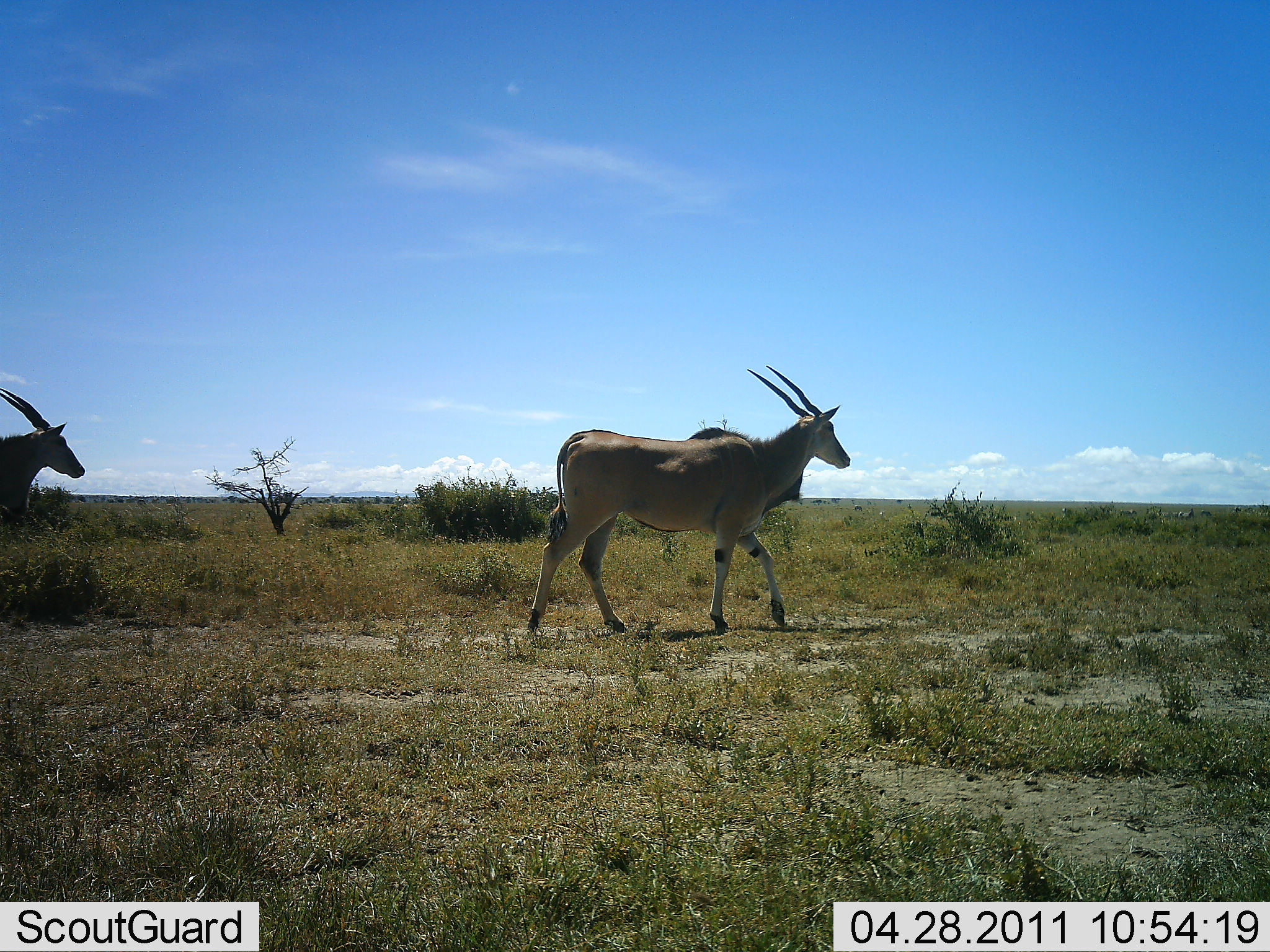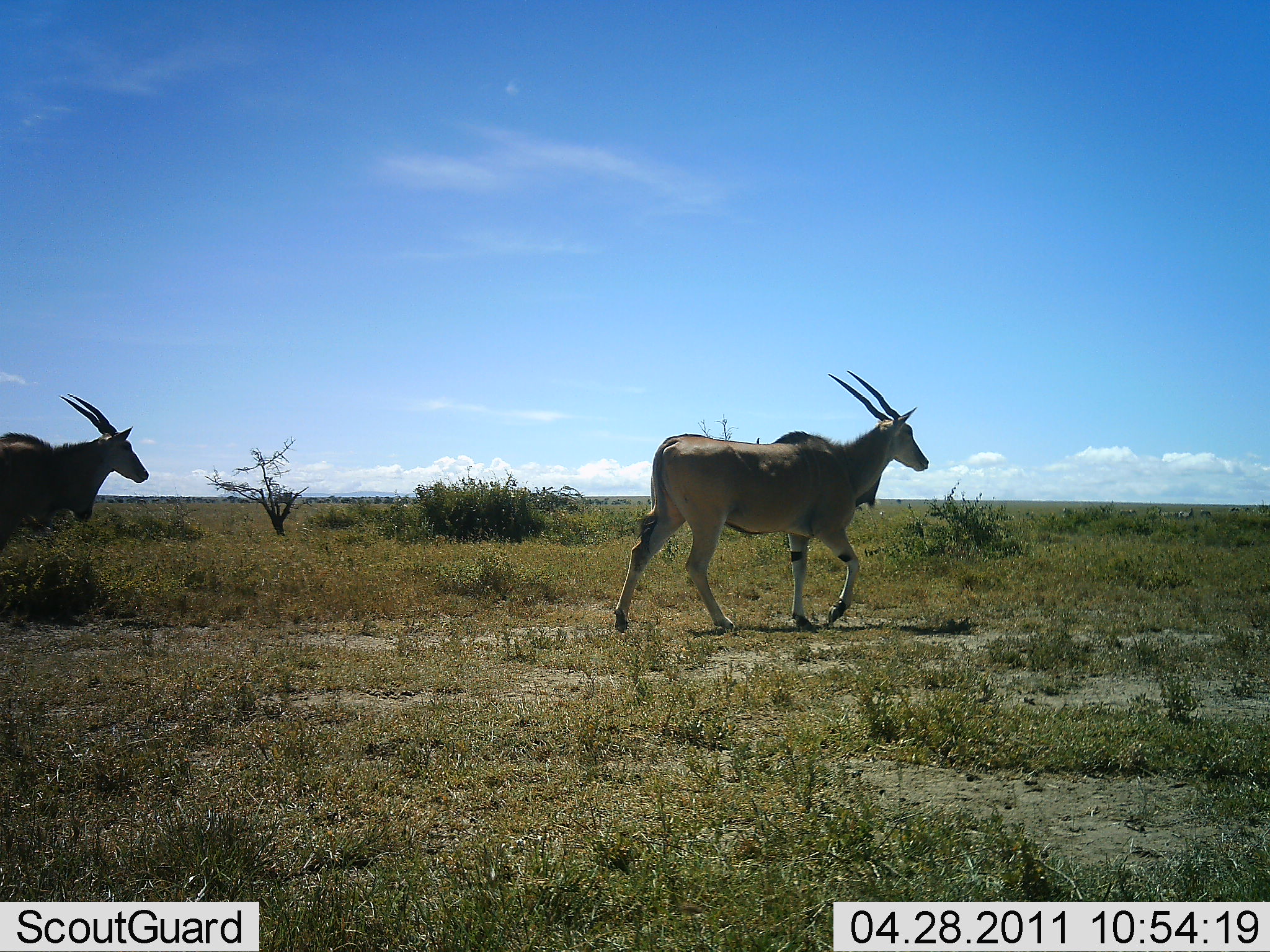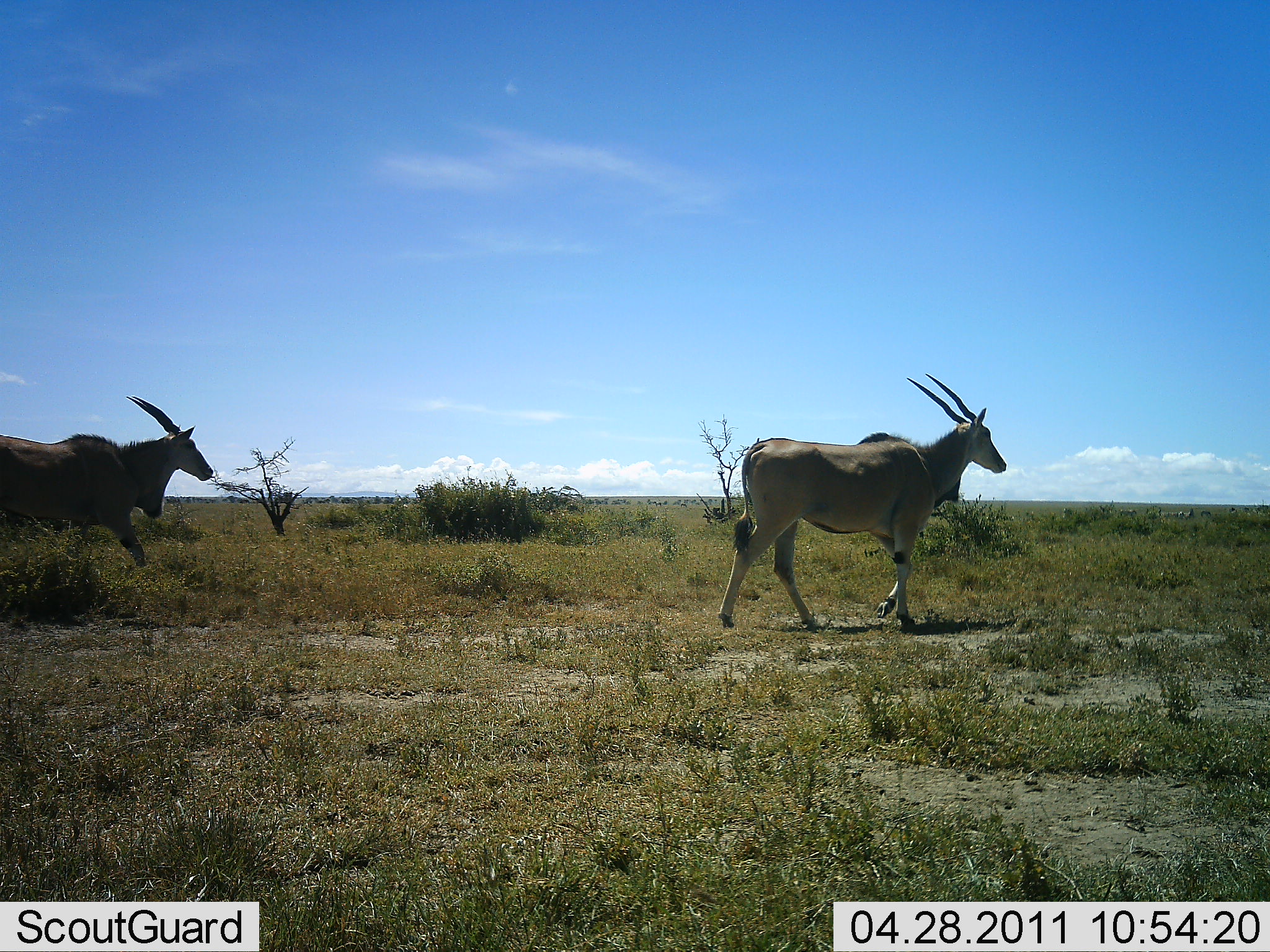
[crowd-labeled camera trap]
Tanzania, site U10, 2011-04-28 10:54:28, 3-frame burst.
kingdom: Animalia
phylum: Chordata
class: Mammalia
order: Artiodactyla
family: Bovidae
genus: Tragelaphus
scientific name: Tragelaphus oryx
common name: eland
Eland (Tragelaphus oryx), count 2. Behavior (volunteer vote fractions): standing 0%, resting 0%, moving 100%, interacting 0%. Young present (vote fraction): 0%. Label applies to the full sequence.